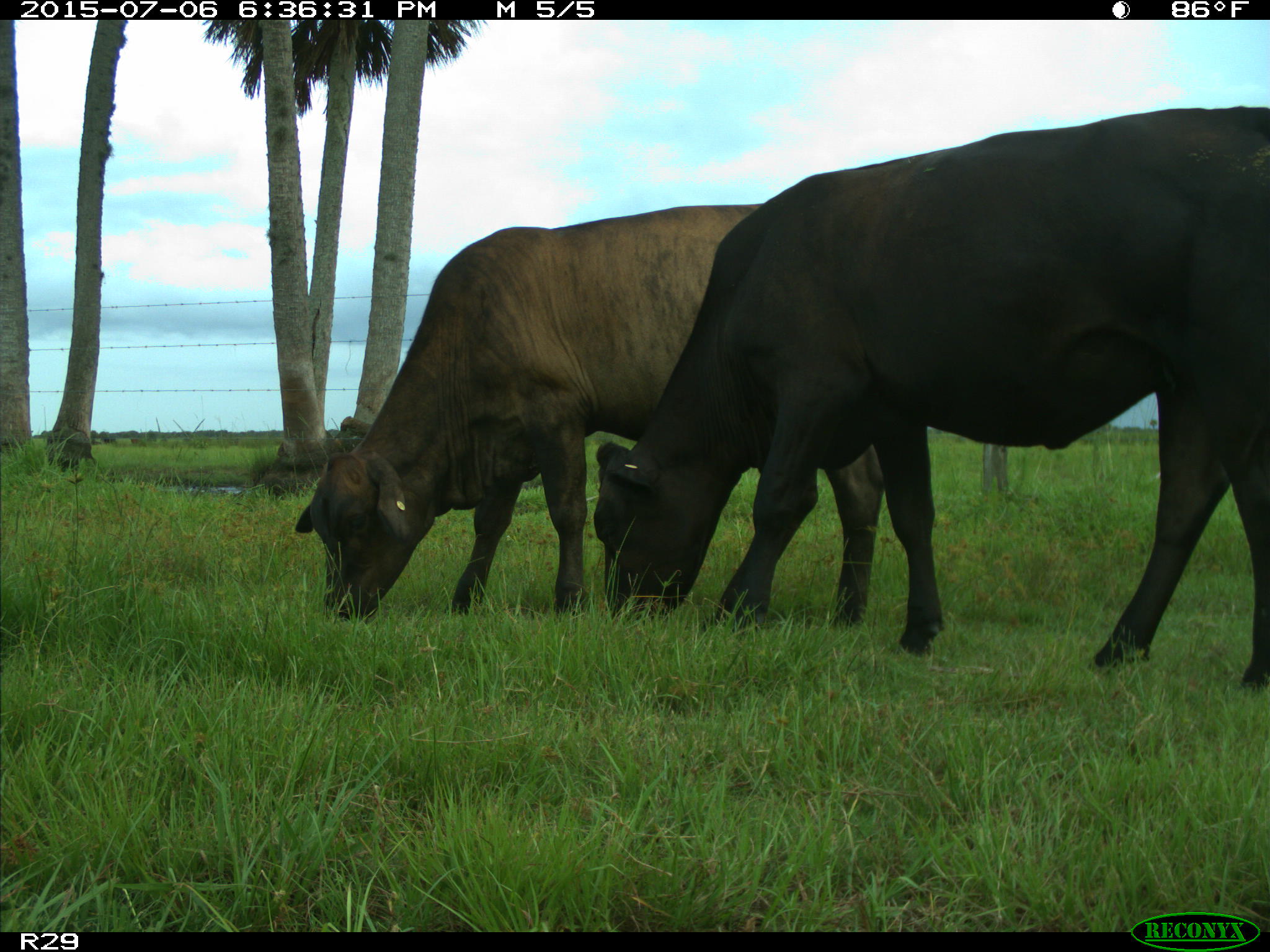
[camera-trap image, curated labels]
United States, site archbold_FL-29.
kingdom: Animalia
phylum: Chordata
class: Mammalia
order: Artiodactyla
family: Bovidae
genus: Bos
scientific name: Bos taurus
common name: domestic cow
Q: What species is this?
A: Bos taurus (domestic cow).